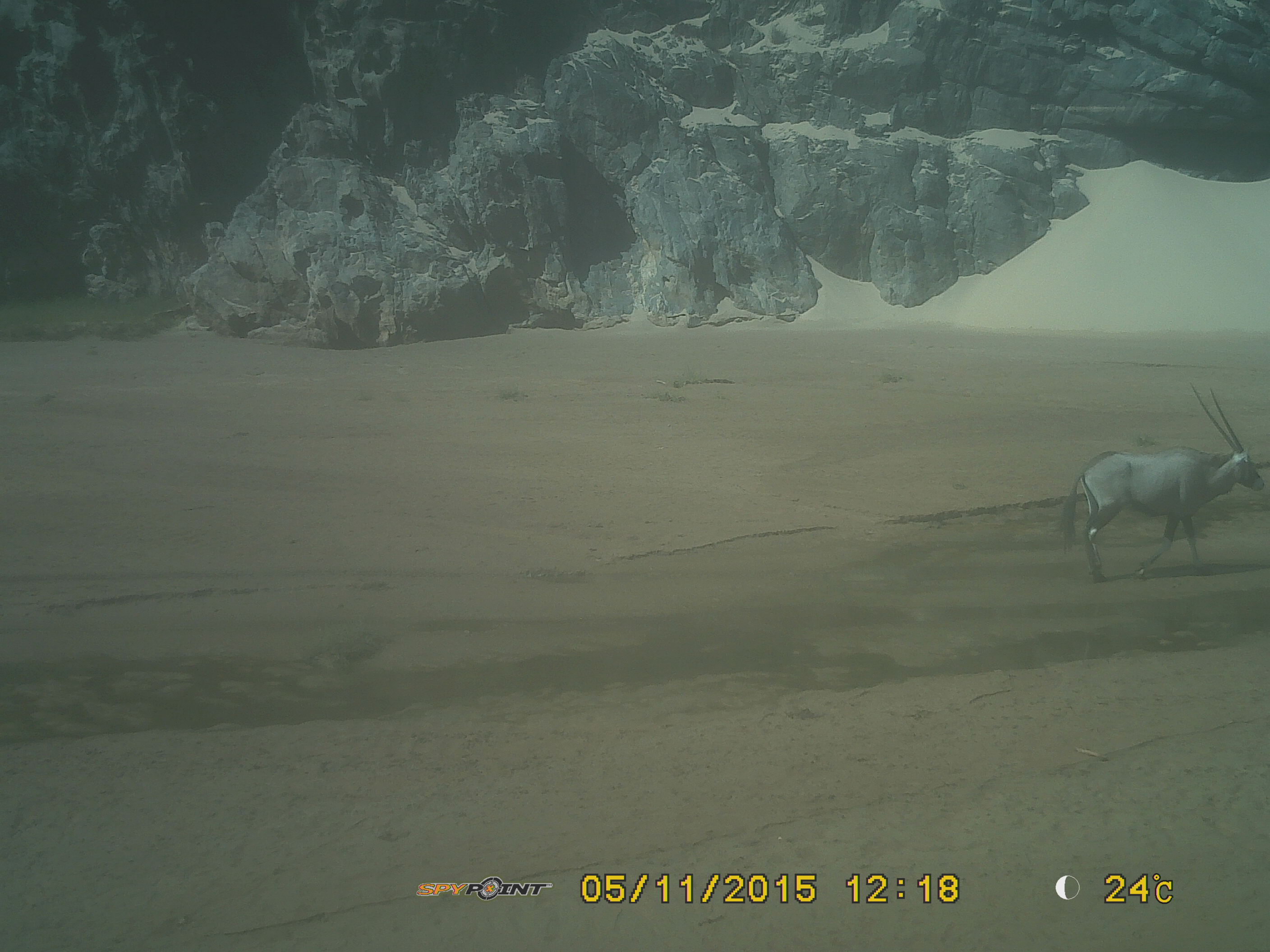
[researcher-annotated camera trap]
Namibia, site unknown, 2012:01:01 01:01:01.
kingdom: Animalia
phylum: Chordata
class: Mammalia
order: Artiodactyla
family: Bovidae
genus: Oryx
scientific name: Oryx gazella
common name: gemsbok